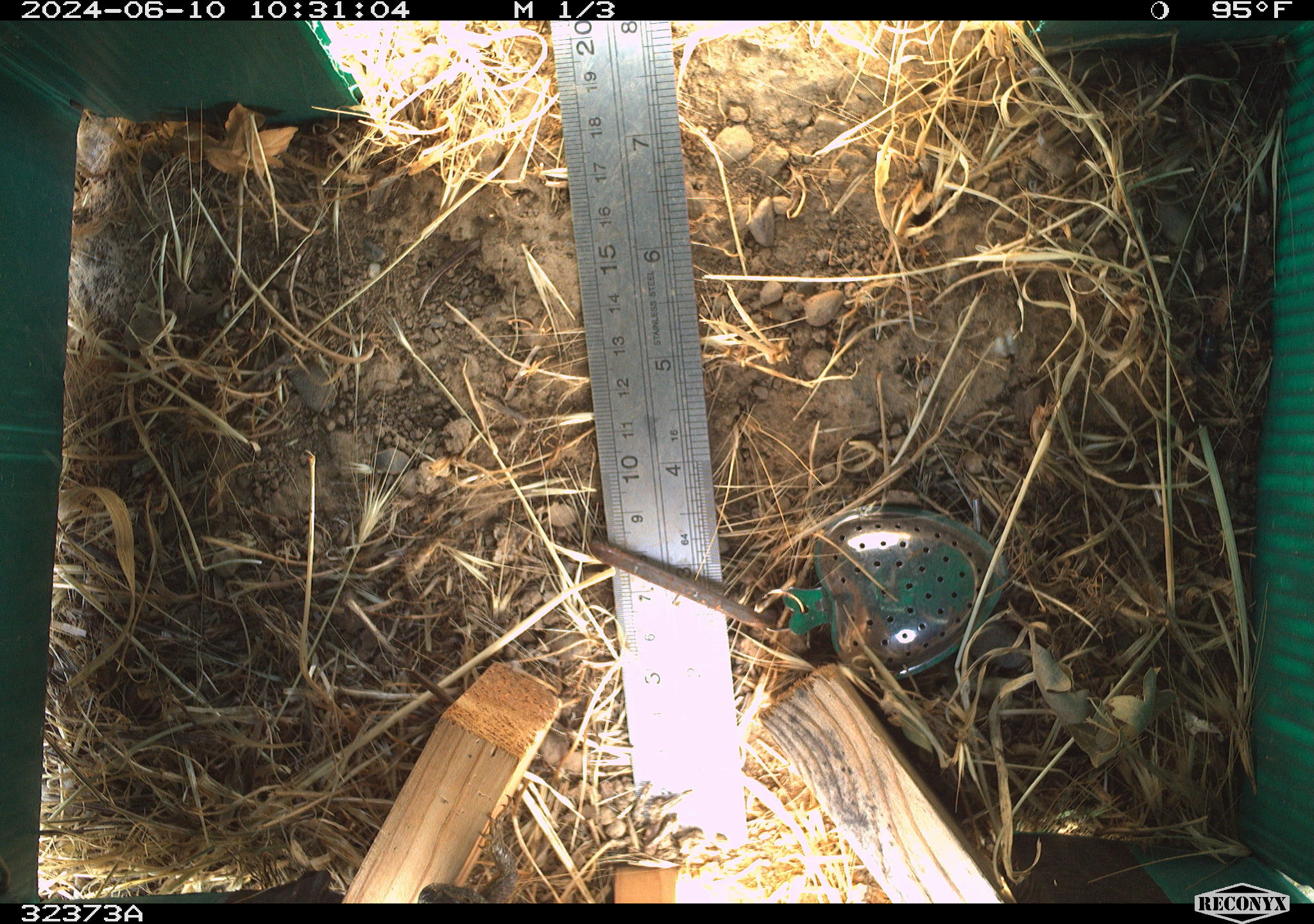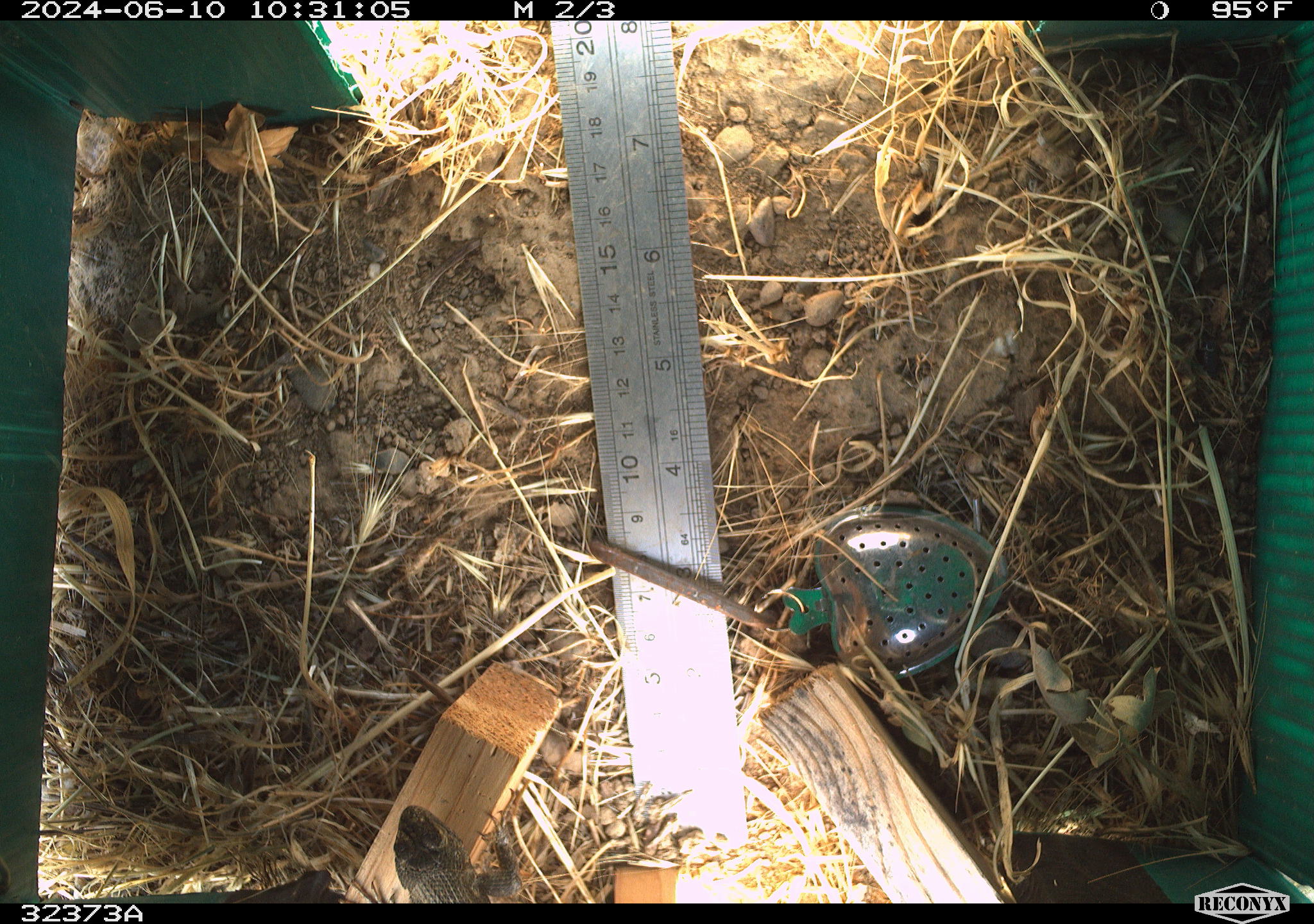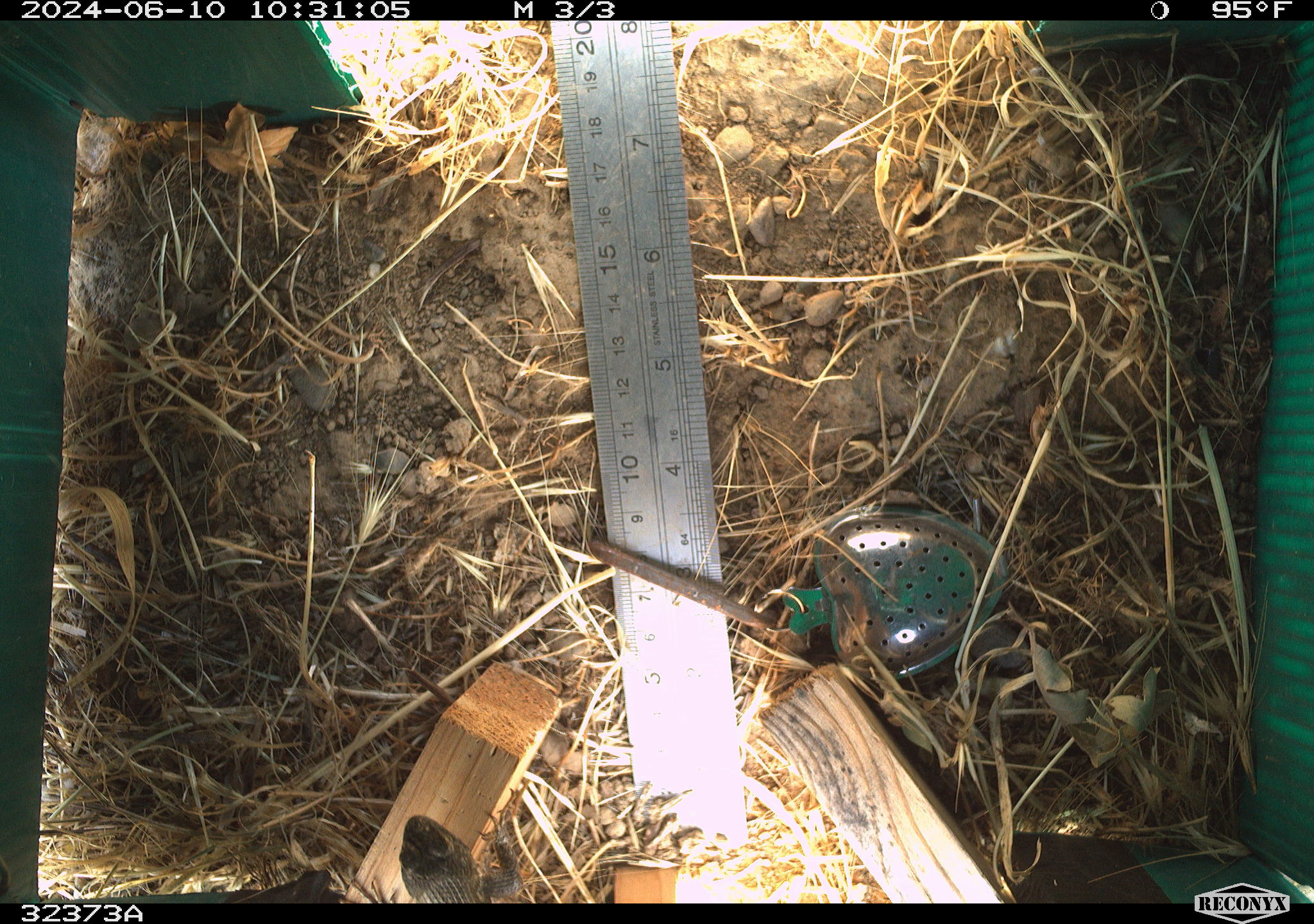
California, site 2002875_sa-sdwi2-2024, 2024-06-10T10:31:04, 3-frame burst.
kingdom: Animalia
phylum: Chordata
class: Reptilia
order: Squamata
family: Phrynosomatidae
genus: Sceloporus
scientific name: Sceloporus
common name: spiny lizards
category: sceloporus species